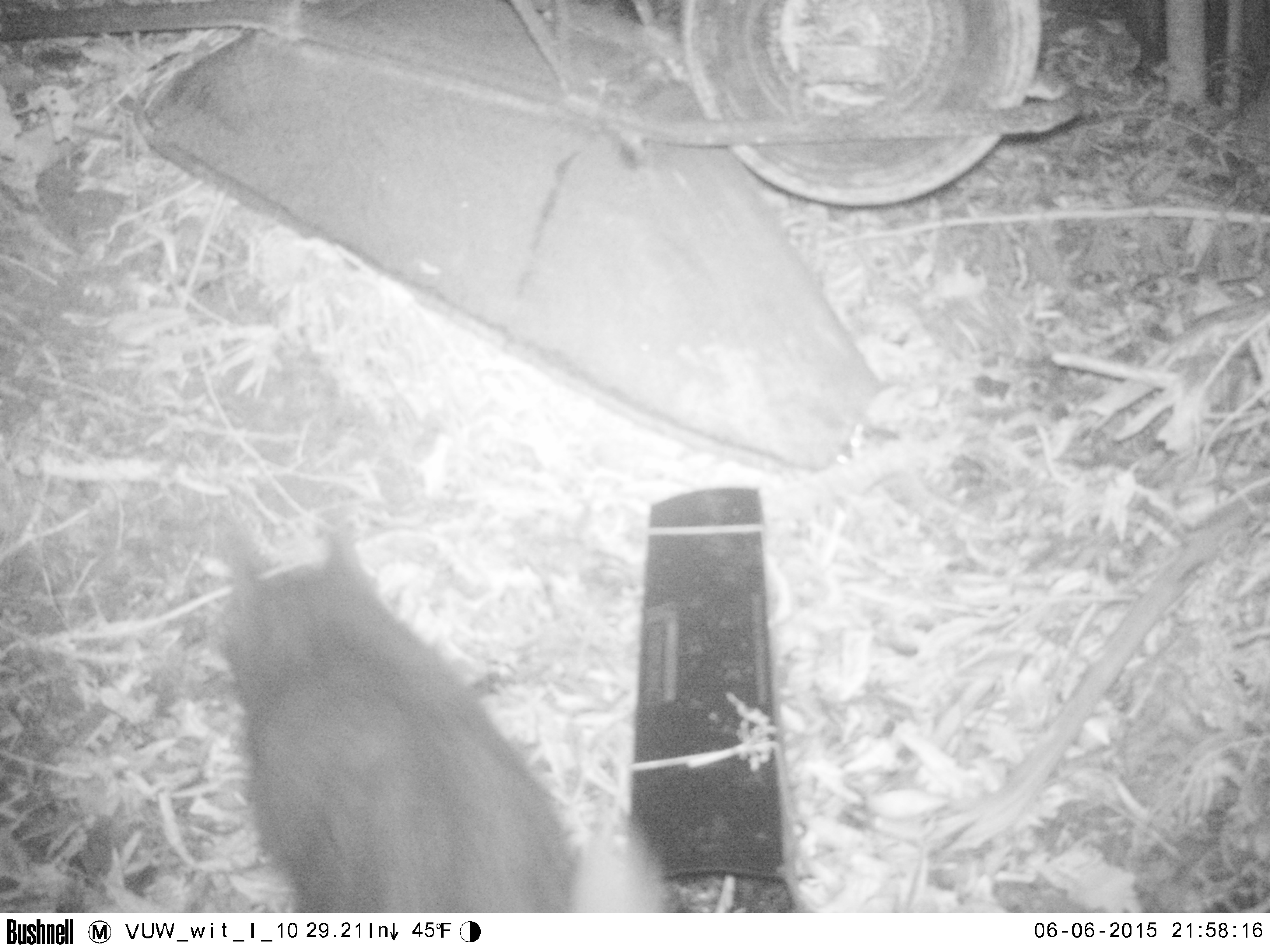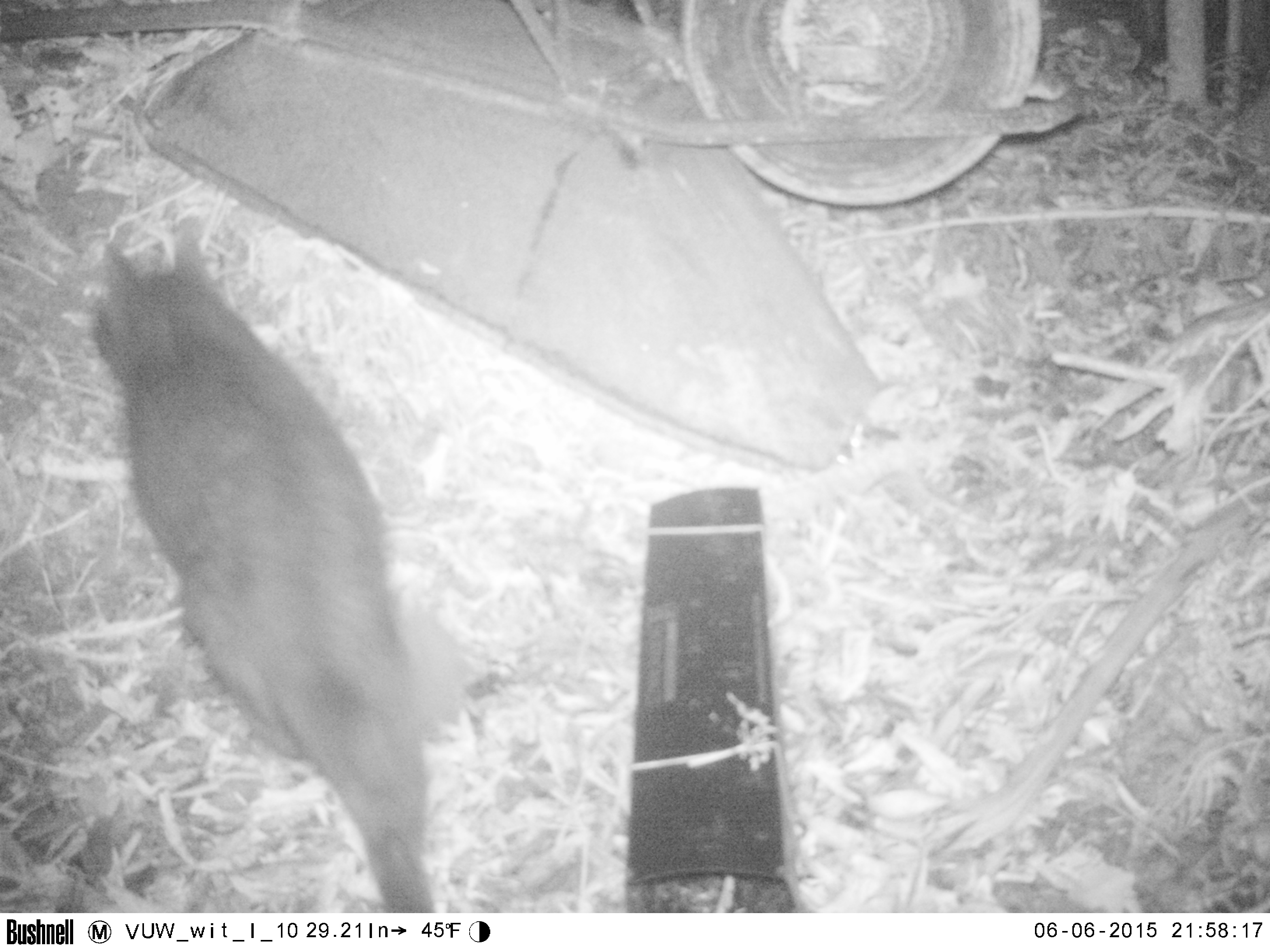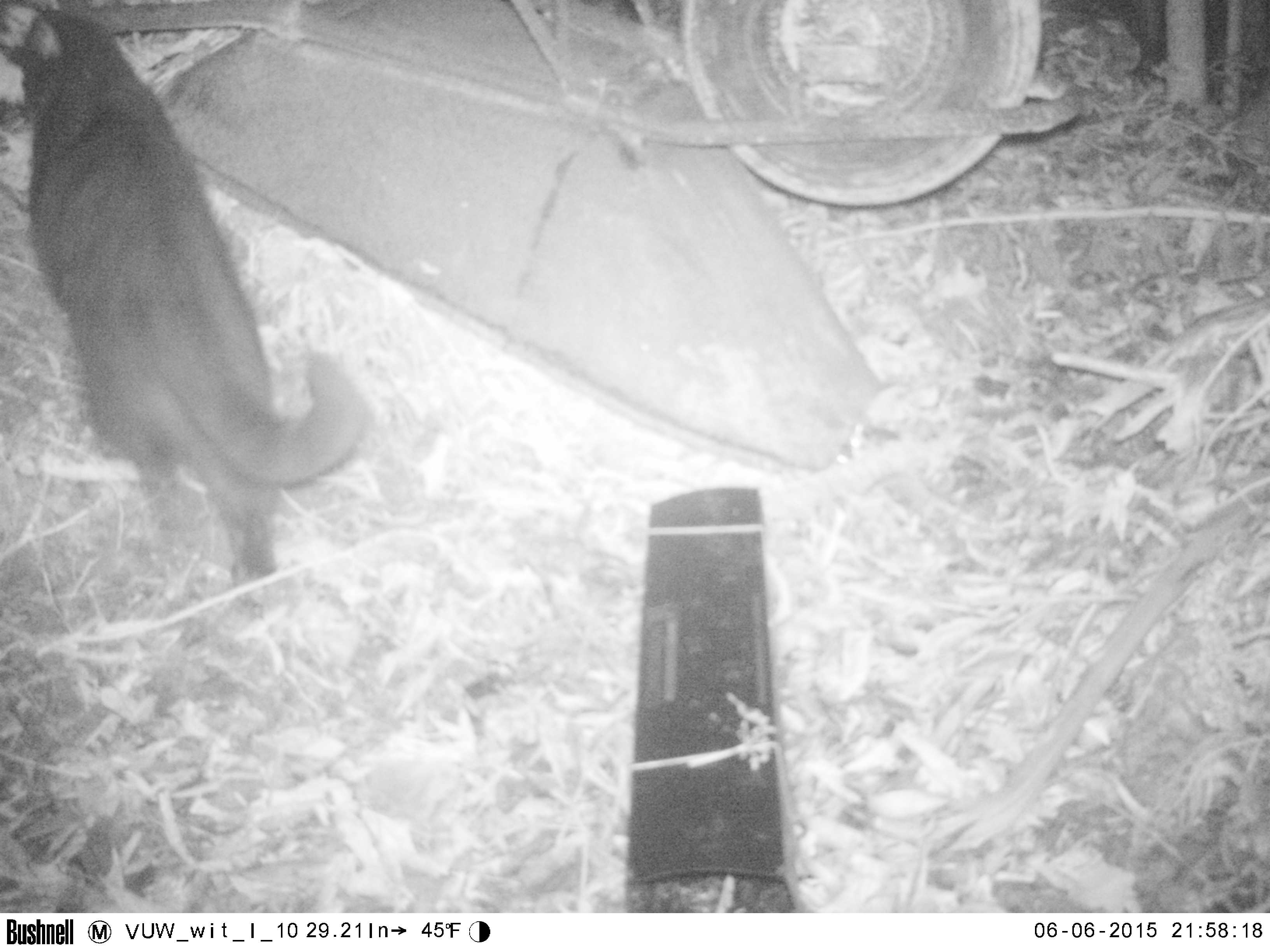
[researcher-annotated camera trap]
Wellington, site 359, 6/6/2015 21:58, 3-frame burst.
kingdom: Animalia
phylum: Chordata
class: Mammalia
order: Carnivora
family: Felidae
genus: Felis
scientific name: Felis catus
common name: cat